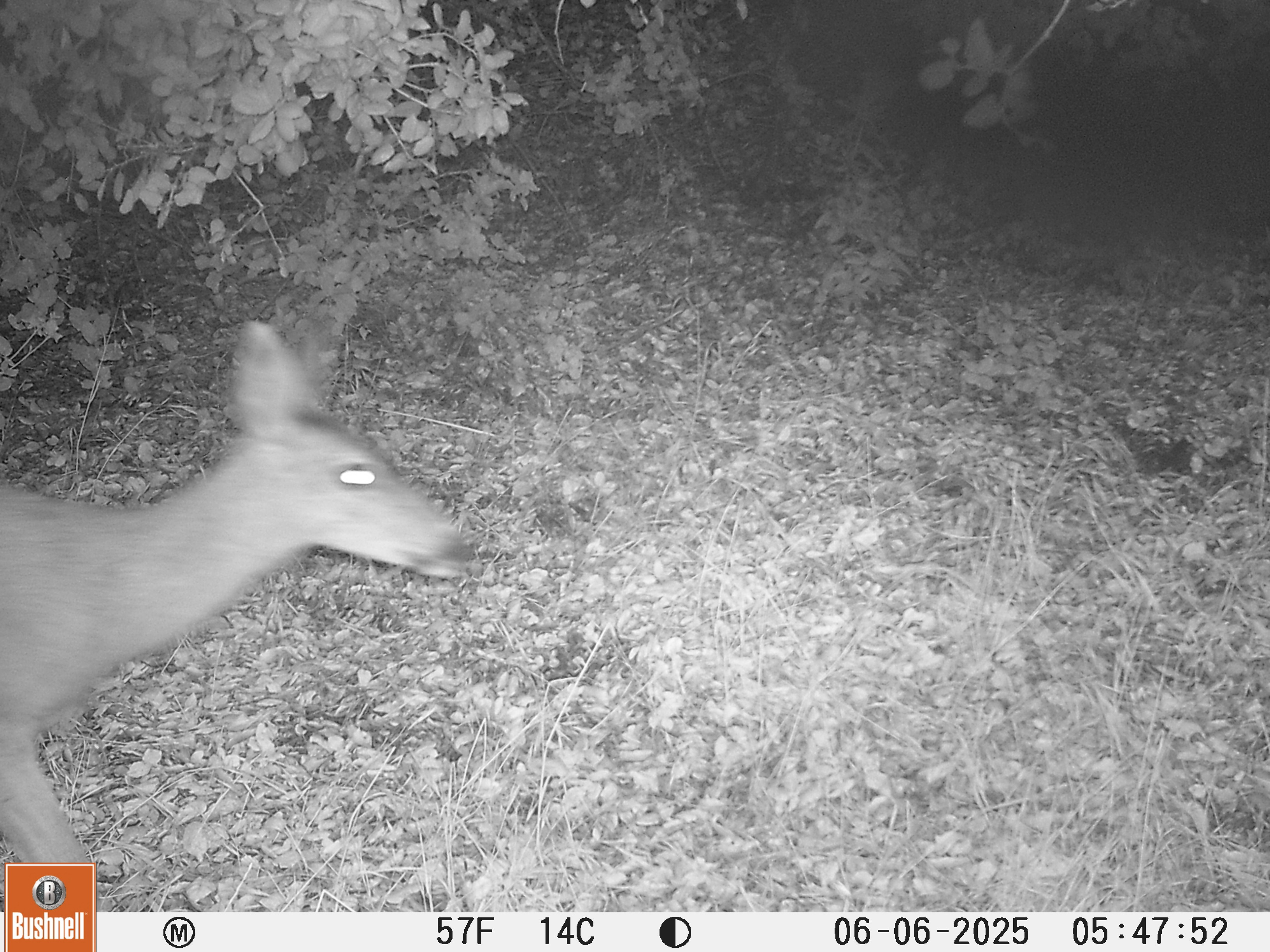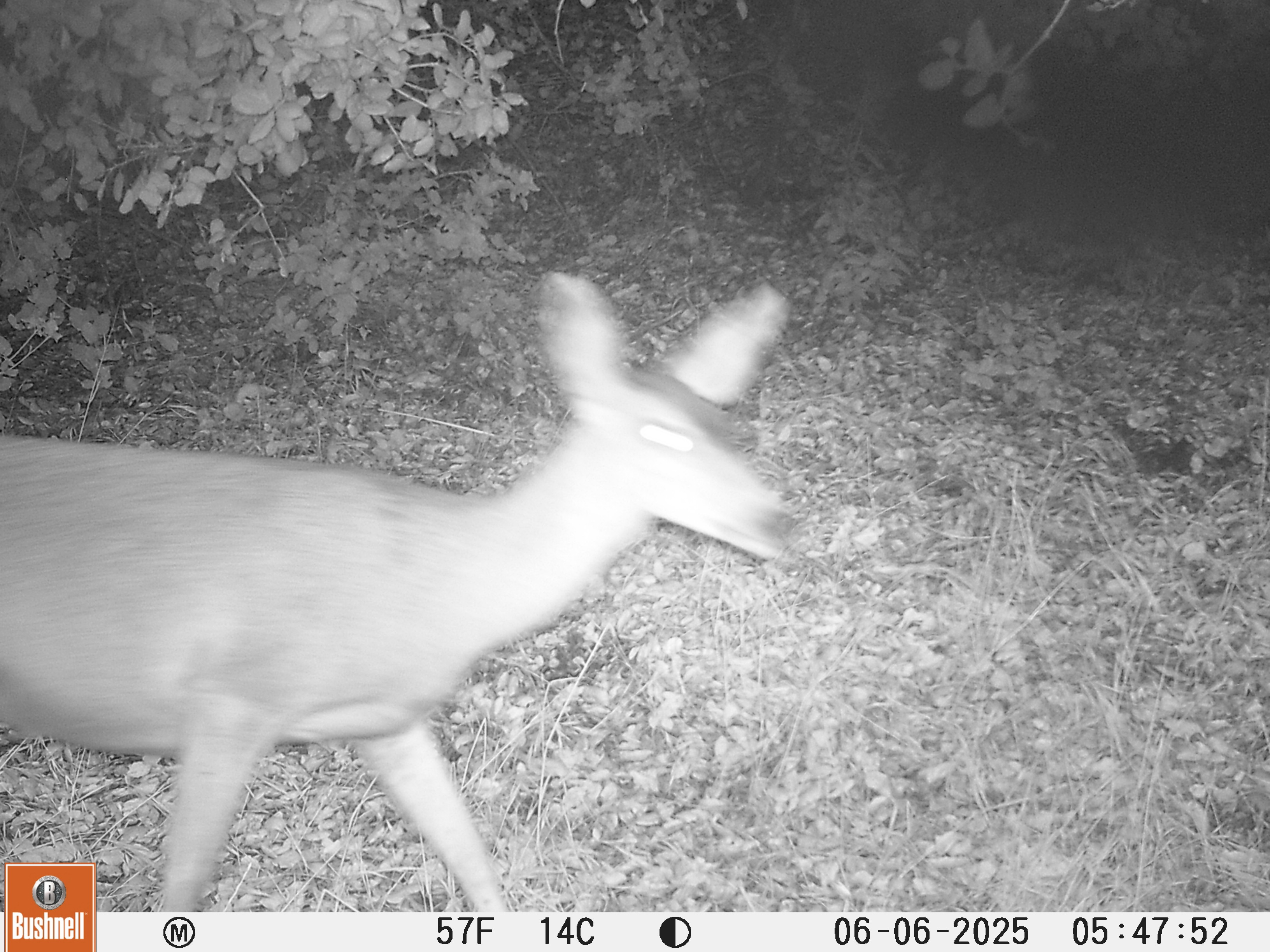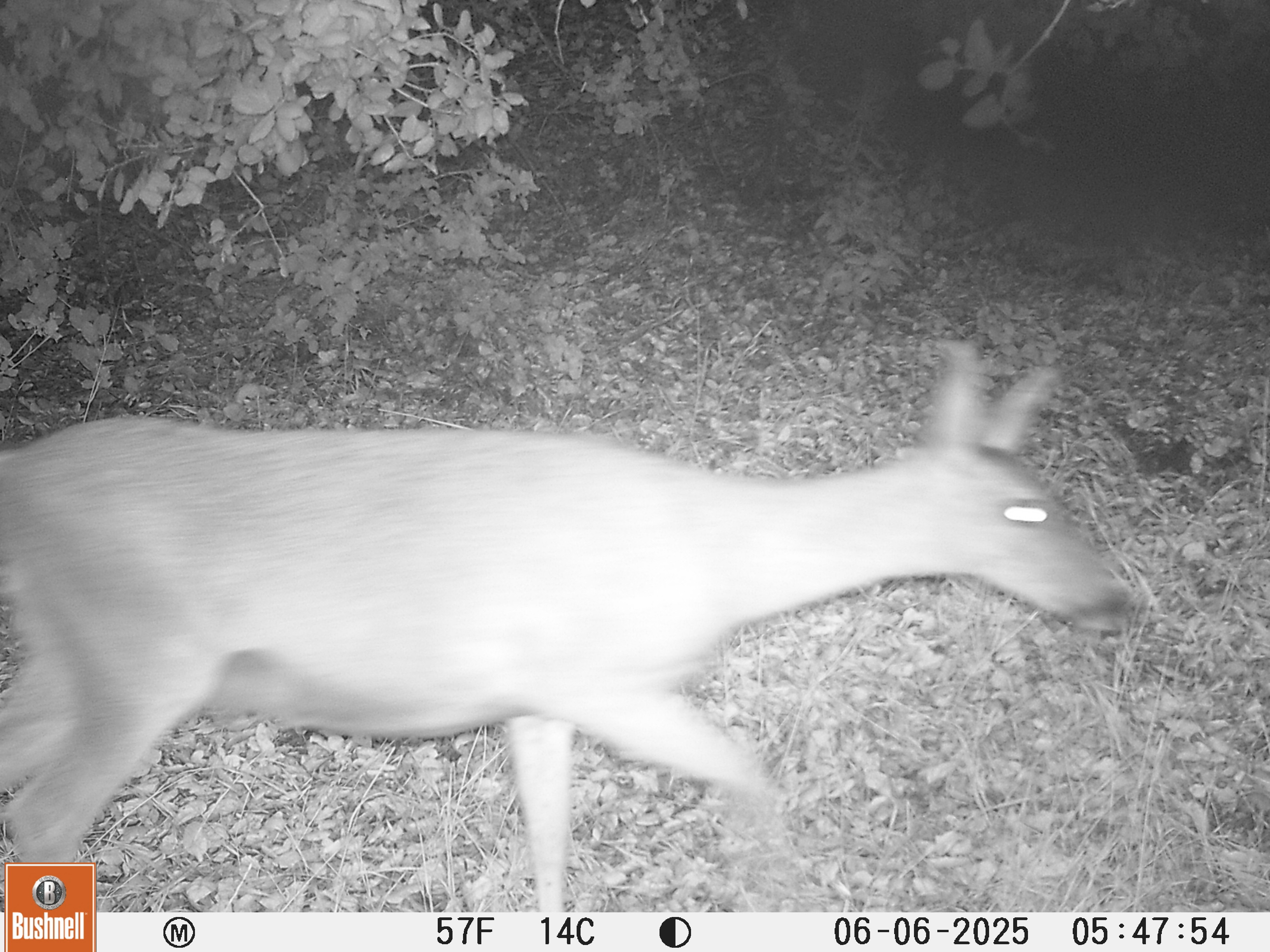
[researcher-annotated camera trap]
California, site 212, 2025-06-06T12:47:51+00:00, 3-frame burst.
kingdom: Animalia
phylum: Chordata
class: Mammalia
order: Artiodactyla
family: Cervidae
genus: Odocoileus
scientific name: Odocoileus hemionus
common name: mule deer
Mule deer (Odocoileus hemionus).